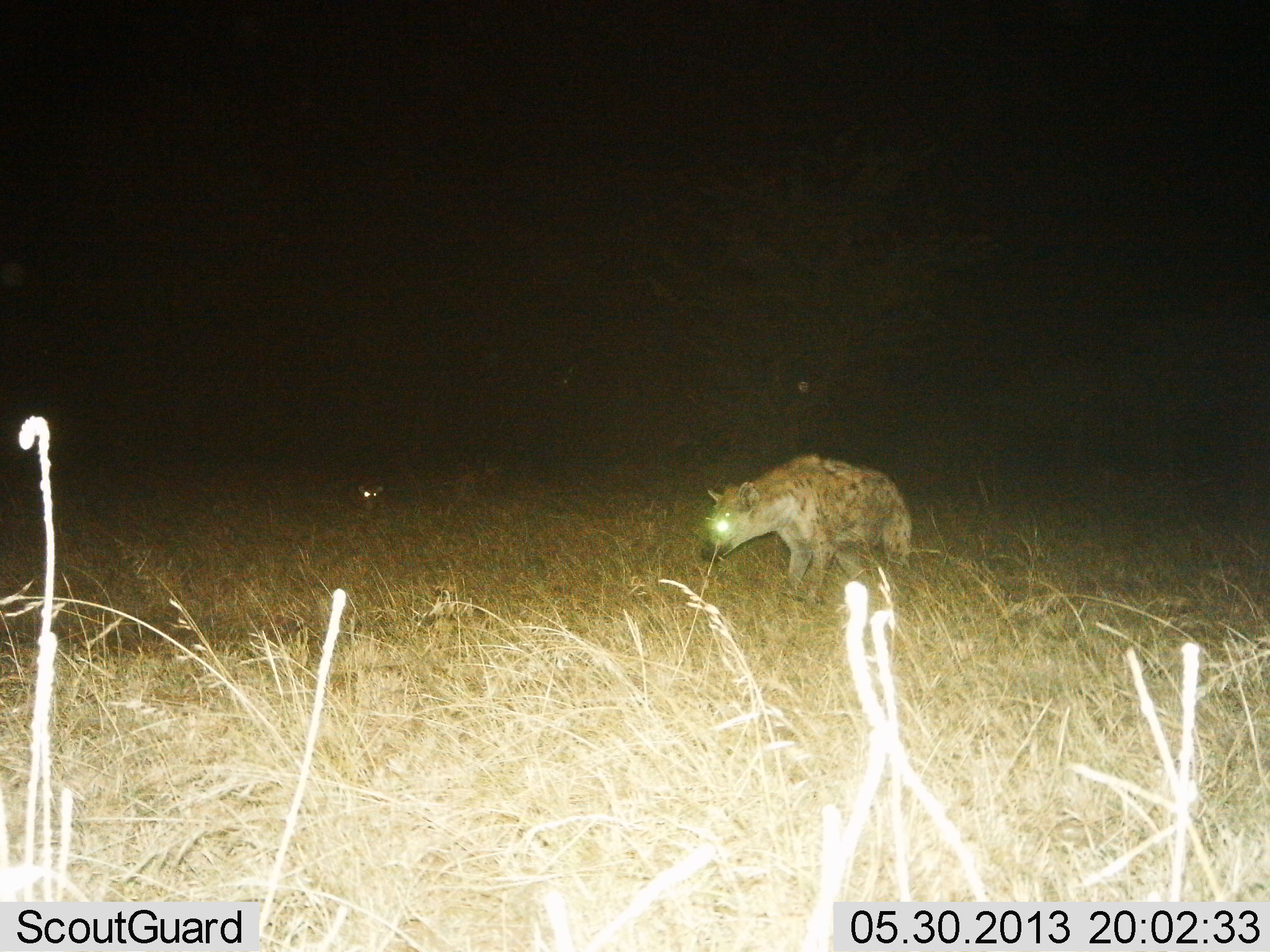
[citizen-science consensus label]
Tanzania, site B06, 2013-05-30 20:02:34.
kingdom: Animalia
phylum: Chordata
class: Mammalia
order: Carnivora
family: Hyaenidae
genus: Crocuta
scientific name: Crocuta crocuta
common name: spotted hyena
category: hyenaspotted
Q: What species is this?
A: Hyenaspotted (spotted hyena) (Crocuta crocuta).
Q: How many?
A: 1.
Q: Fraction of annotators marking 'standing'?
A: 71%.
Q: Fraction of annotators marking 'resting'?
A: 9%.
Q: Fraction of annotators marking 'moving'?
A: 29%.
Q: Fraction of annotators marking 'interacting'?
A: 3%.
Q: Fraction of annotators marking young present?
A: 0%.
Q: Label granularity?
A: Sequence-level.